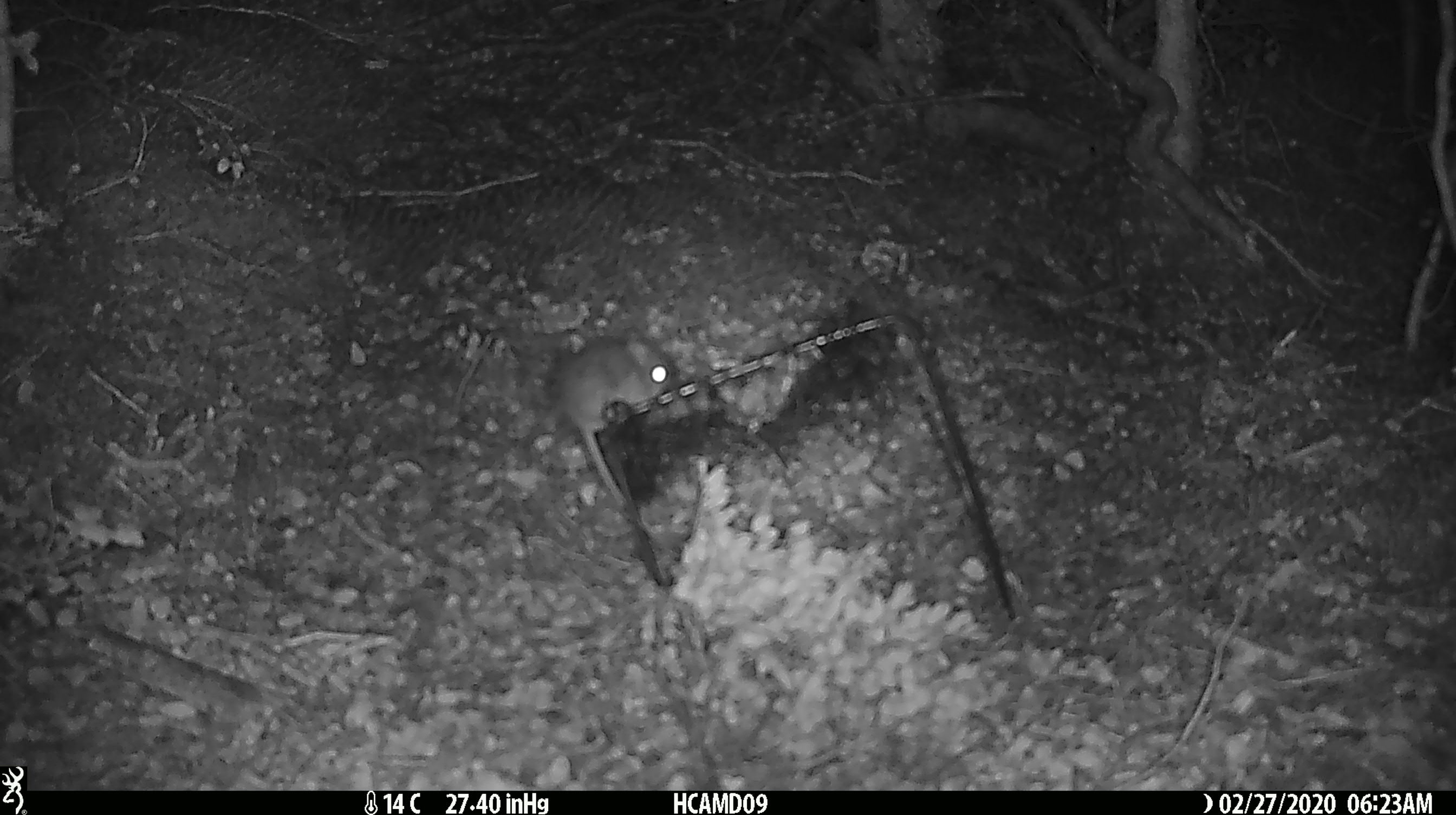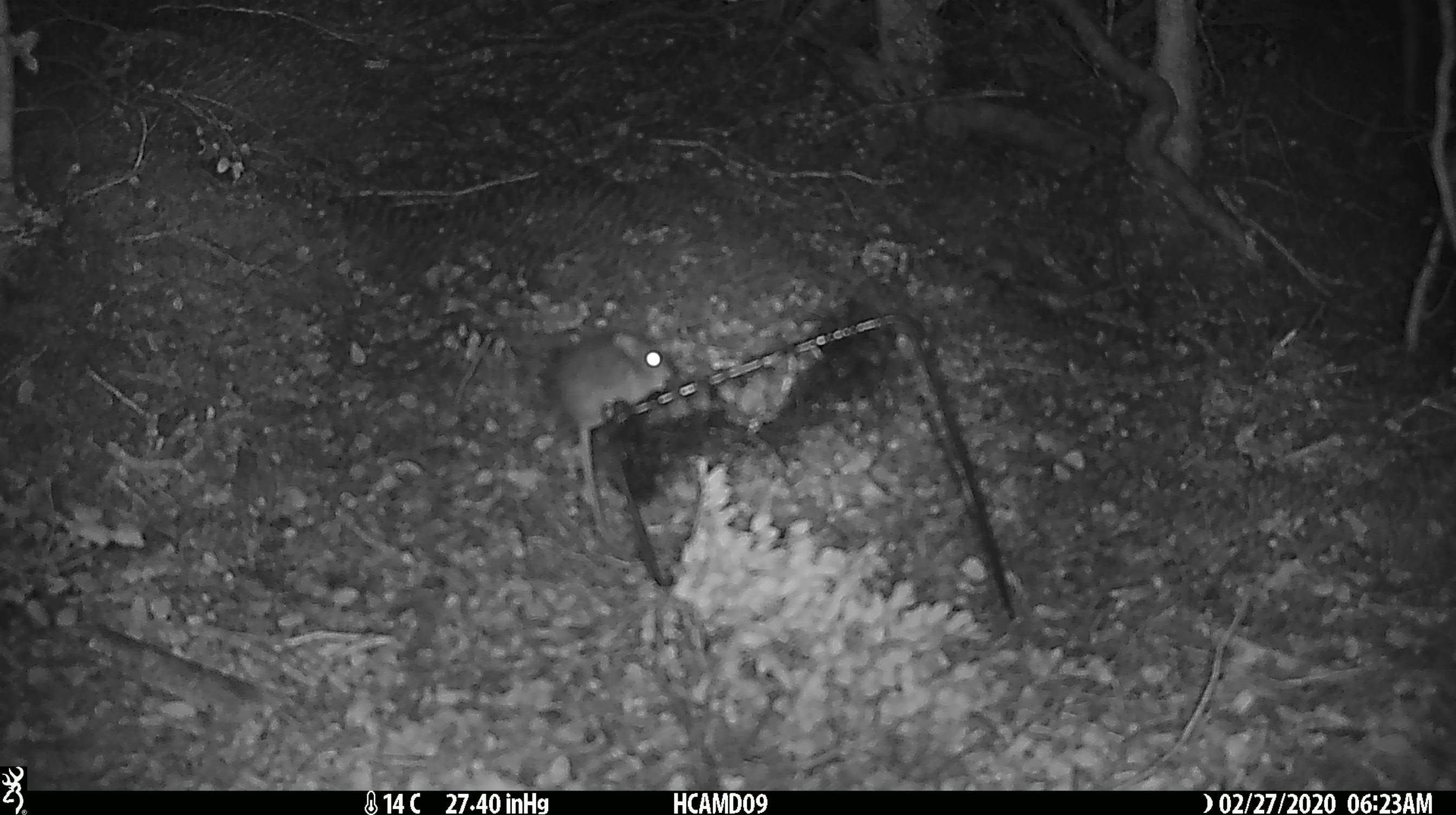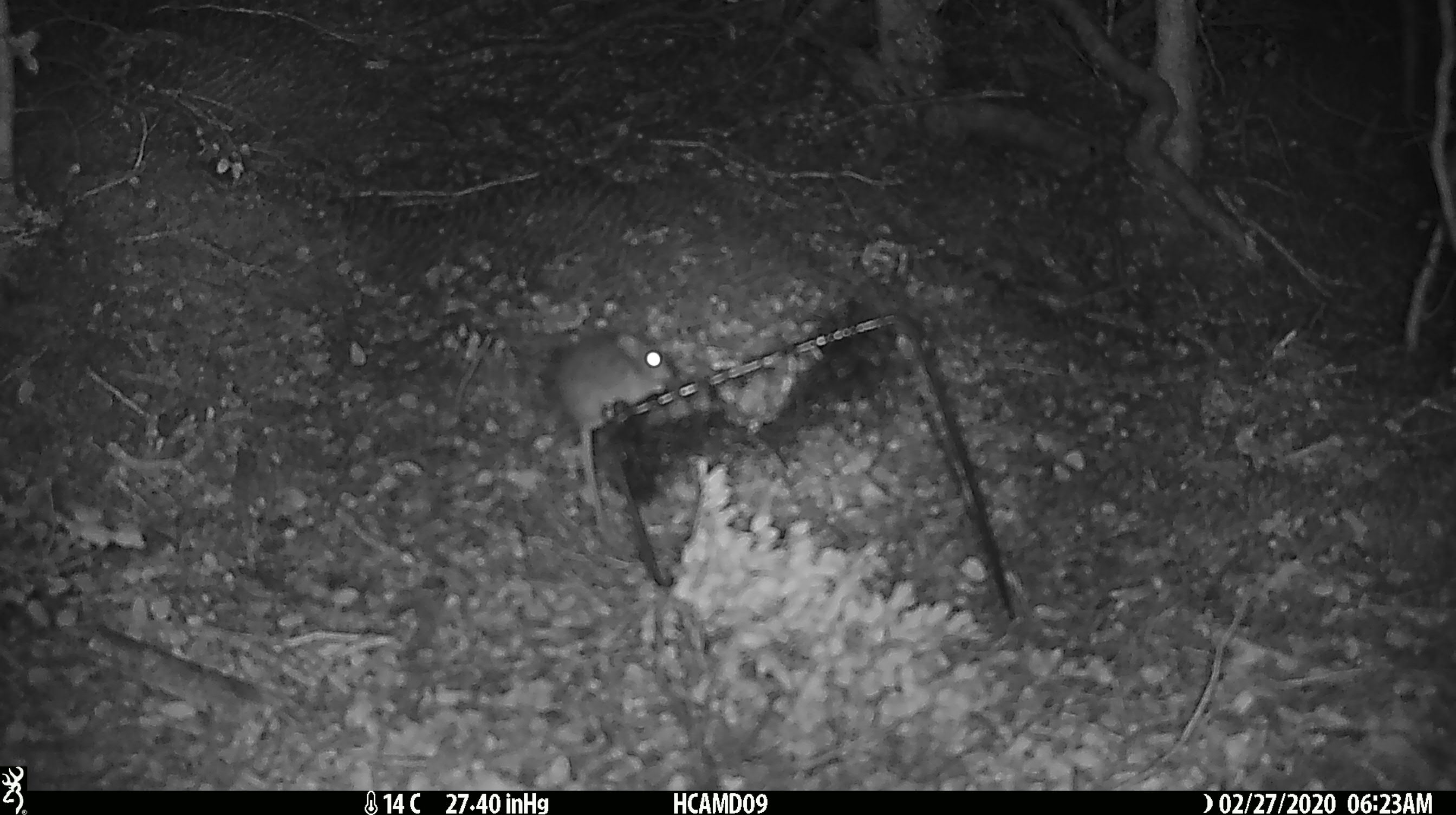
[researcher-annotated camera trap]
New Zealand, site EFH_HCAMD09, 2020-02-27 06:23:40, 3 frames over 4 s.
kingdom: Animalia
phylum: Chordata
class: Mammalia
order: Rodentia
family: Muridae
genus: Mus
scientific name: Mus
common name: mouse